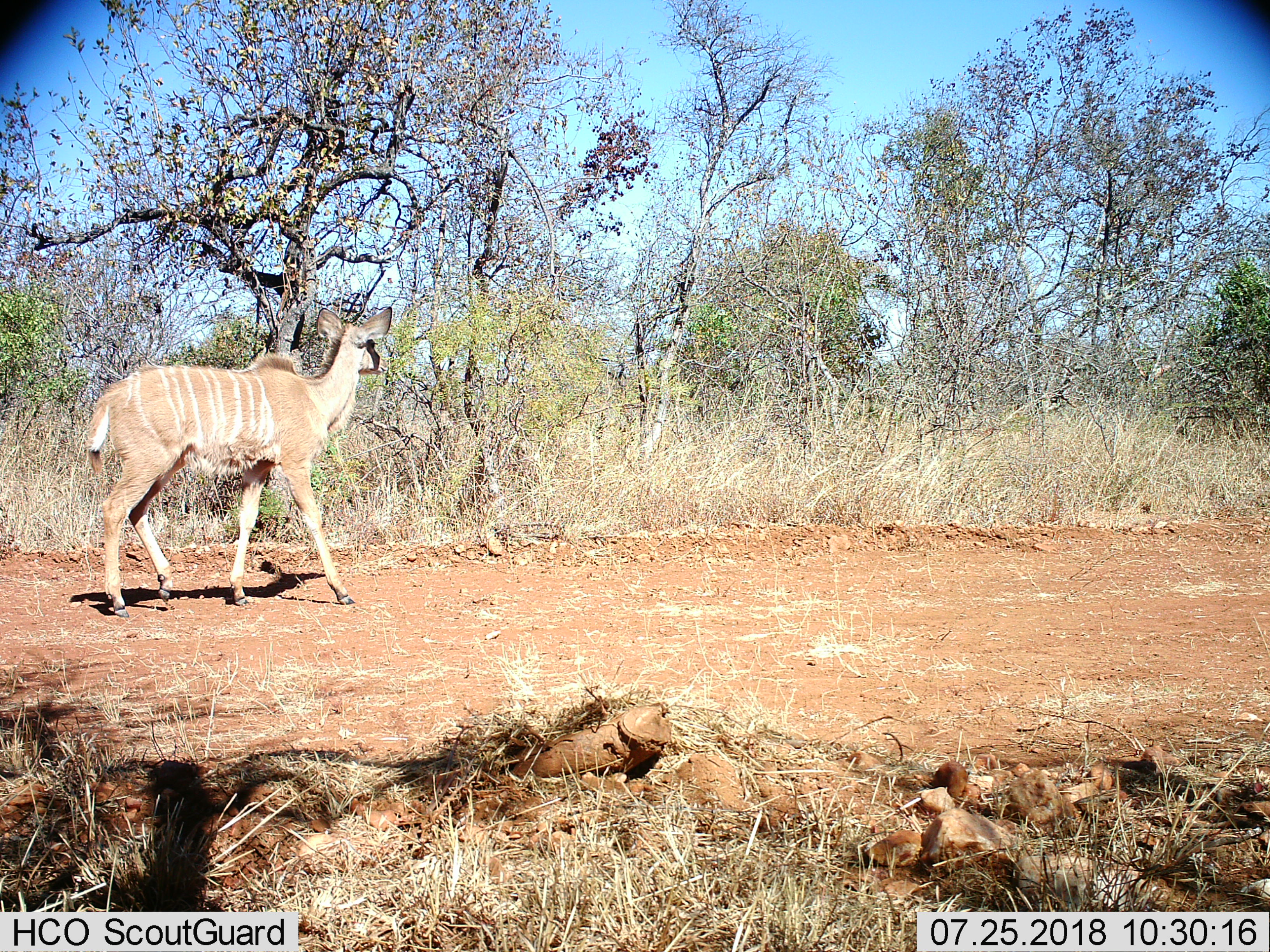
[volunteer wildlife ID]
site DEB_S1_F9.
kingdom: Animalia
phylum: Chordata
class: Mammalia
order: Artiodactyla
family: Bovidae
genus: Tragelaphus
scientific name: Tragelaphus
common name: kudu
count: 1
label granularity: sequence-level